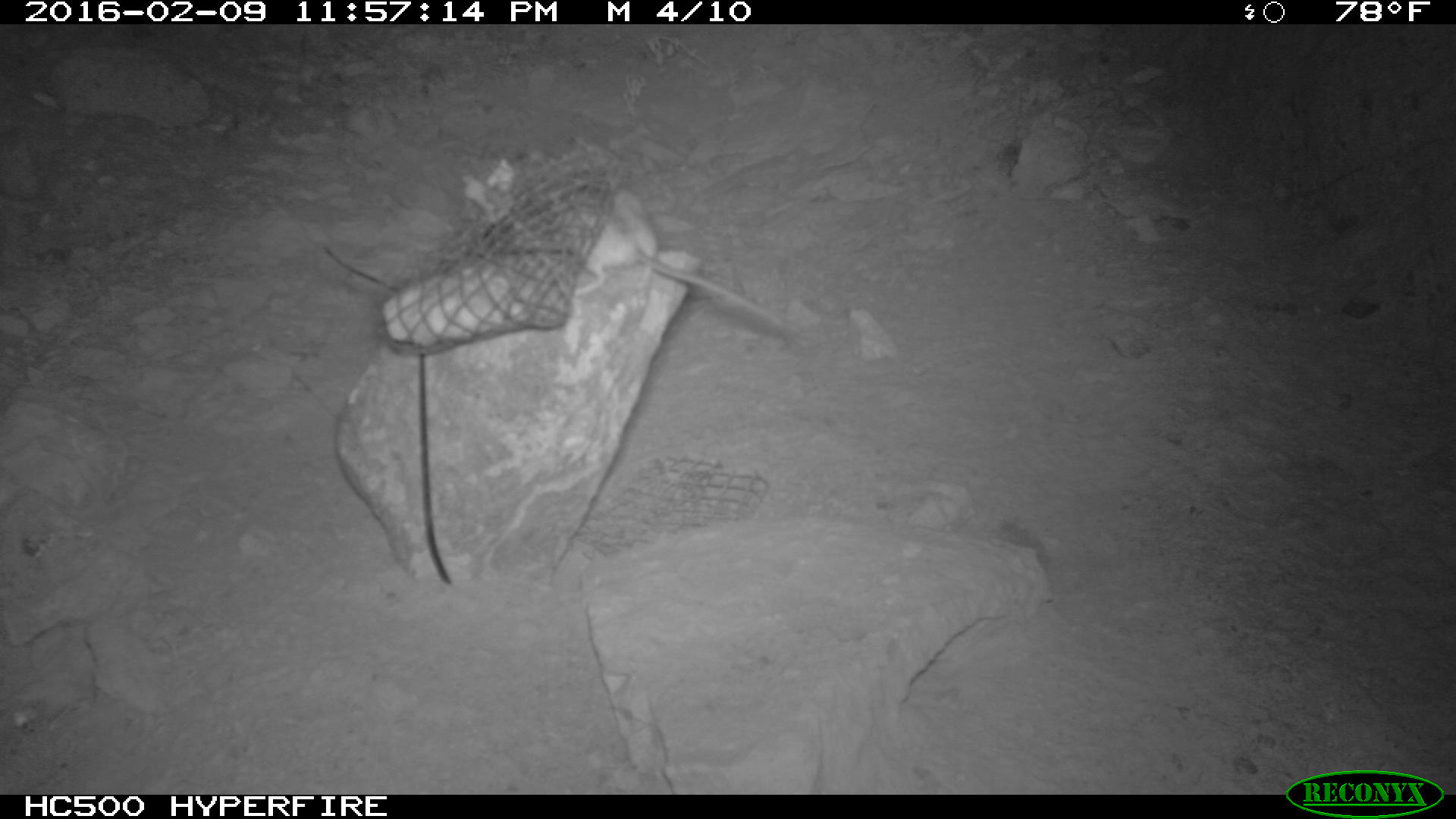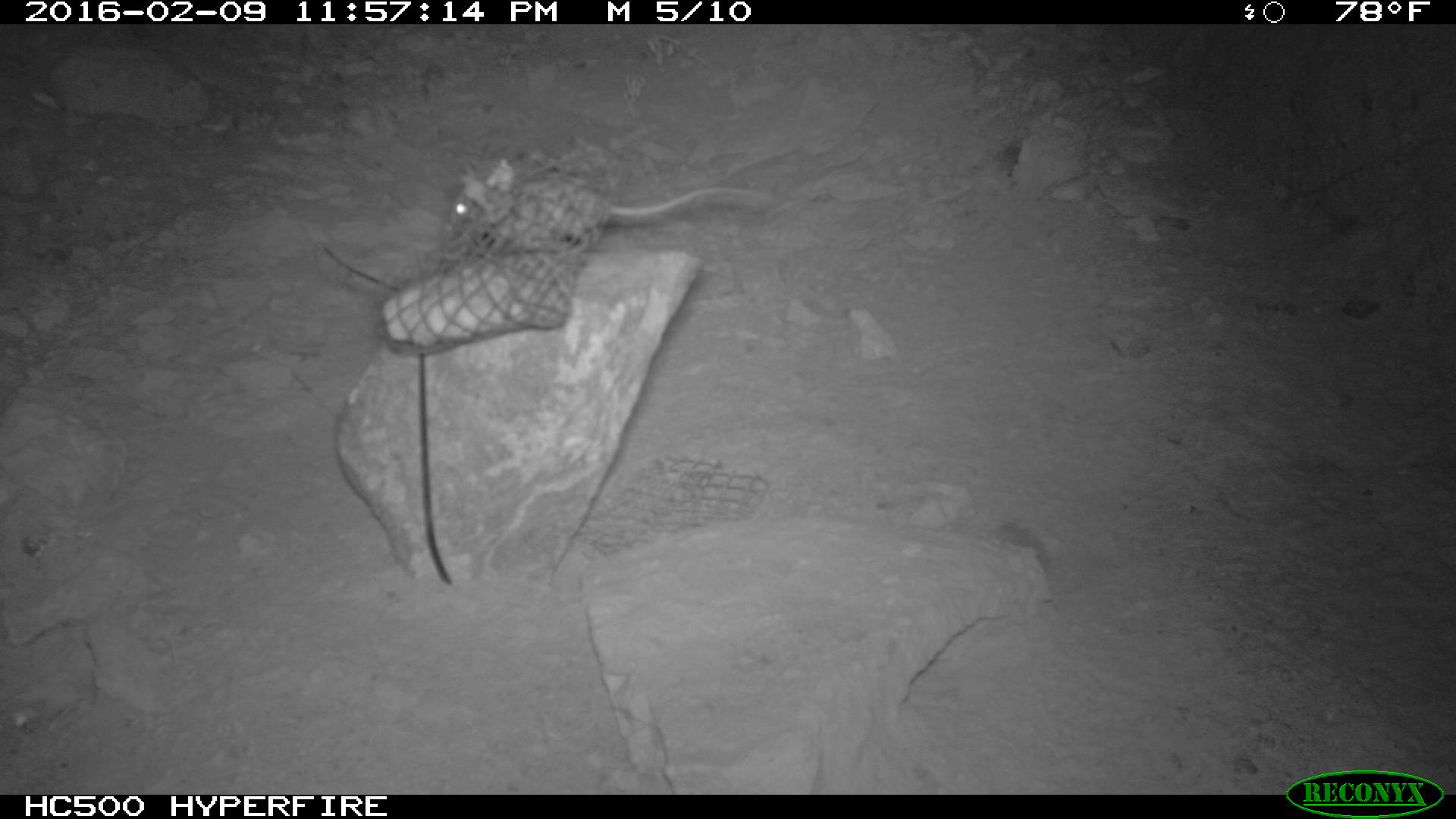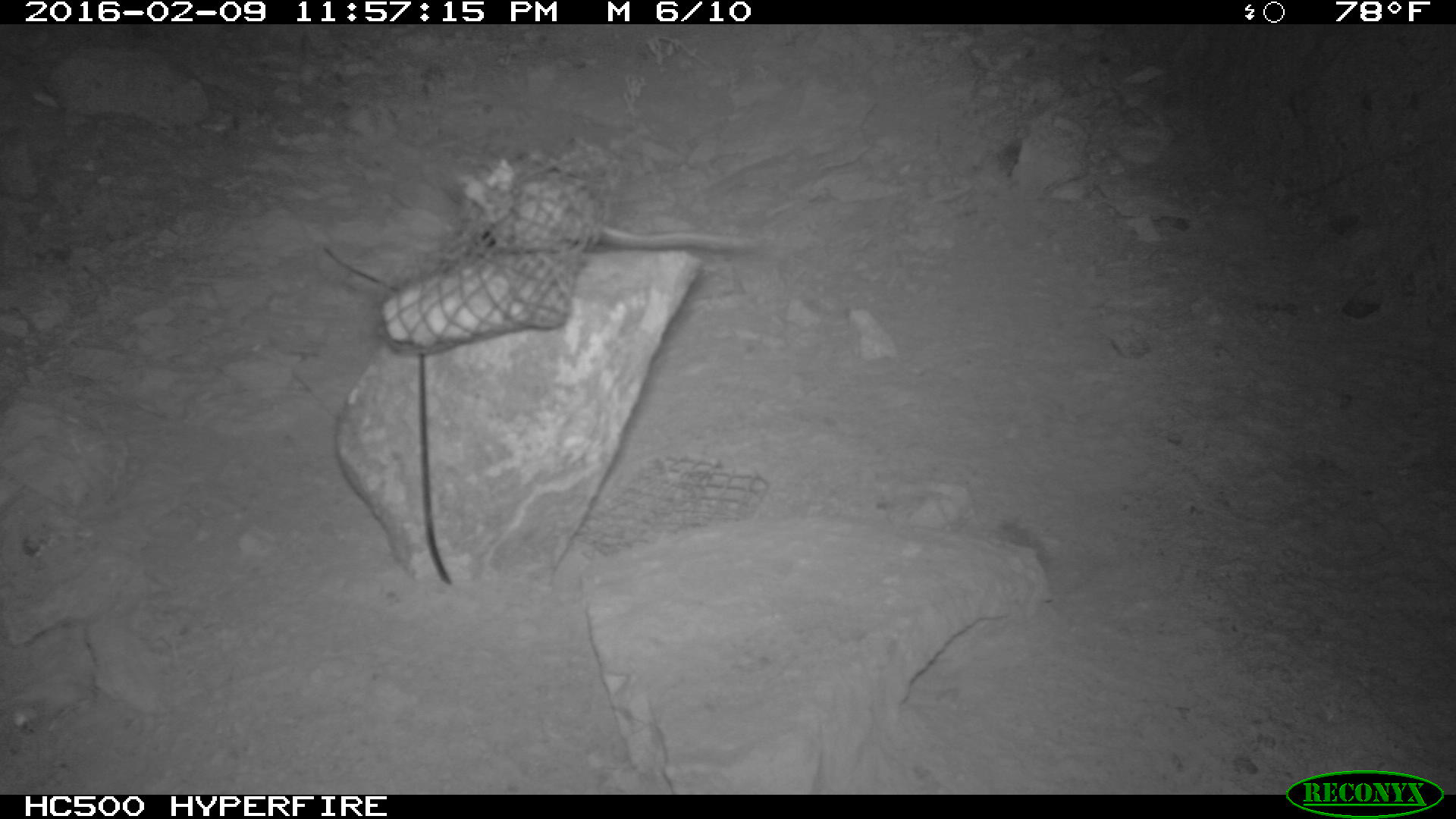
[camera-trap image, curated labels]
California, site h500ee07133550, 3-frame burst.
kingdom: Animalia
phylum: Chordata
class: Mammalia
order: Rodentia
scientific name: Rodentia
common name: rodent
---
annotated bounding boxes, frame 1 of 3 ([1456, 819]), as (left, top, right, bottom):
rodent: (558, 178, 785, 328)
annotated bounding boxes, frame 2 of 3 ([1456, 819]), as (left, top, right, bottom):
rodent: (450, 166, 774, 253)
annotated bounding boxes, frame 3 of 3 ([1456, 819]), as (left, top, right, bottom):
rodent: (461, 169, 774, 253)